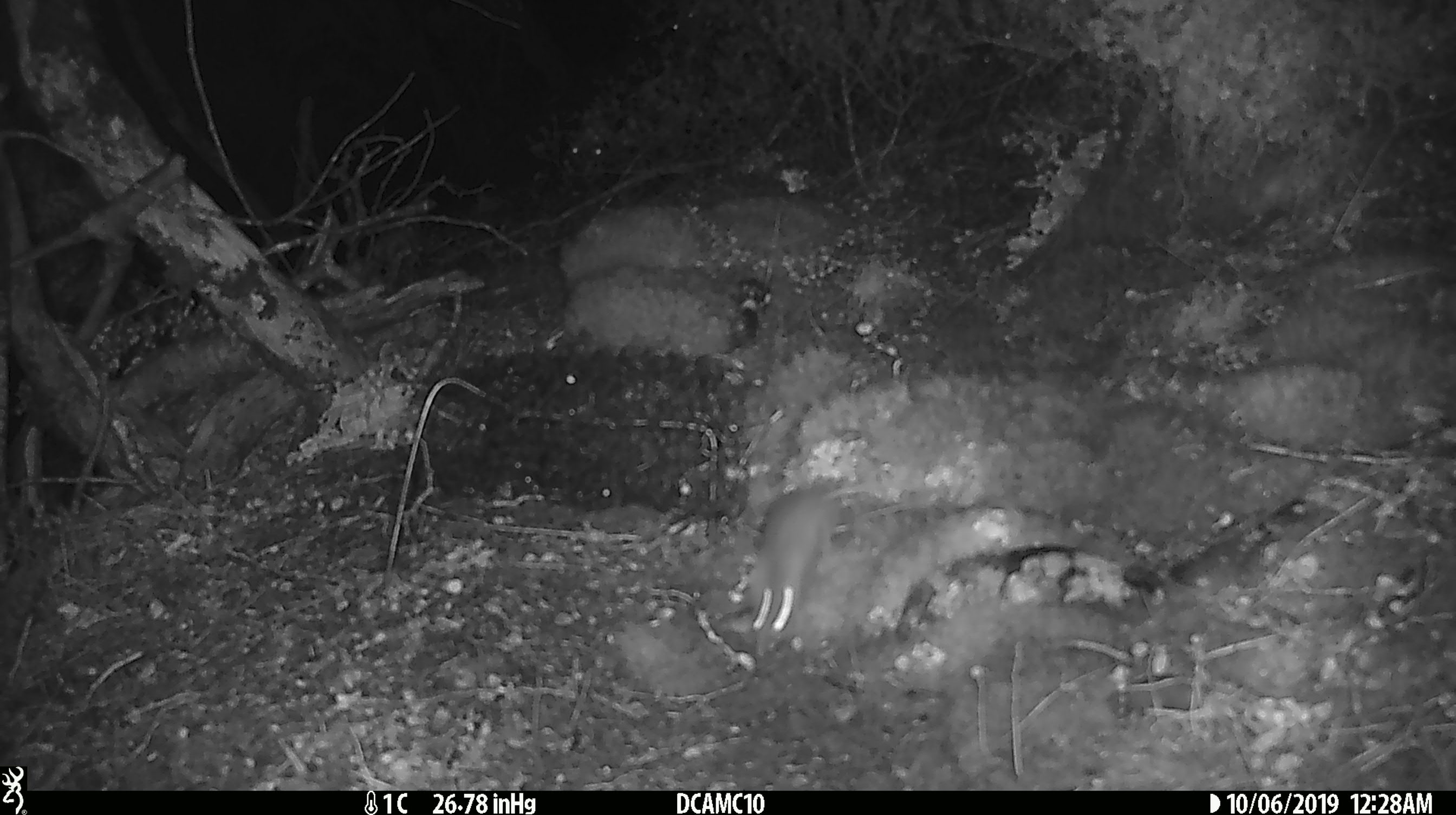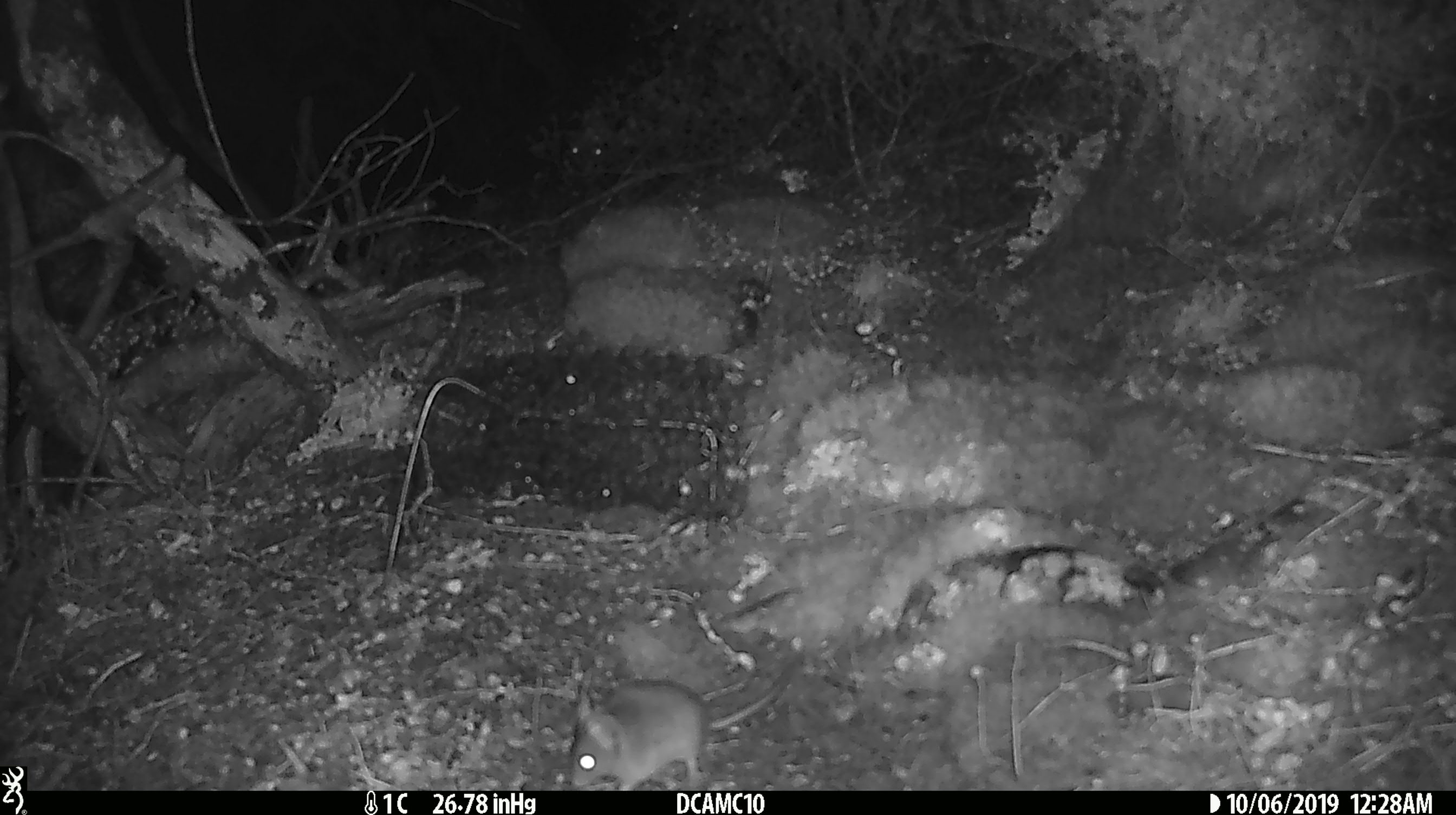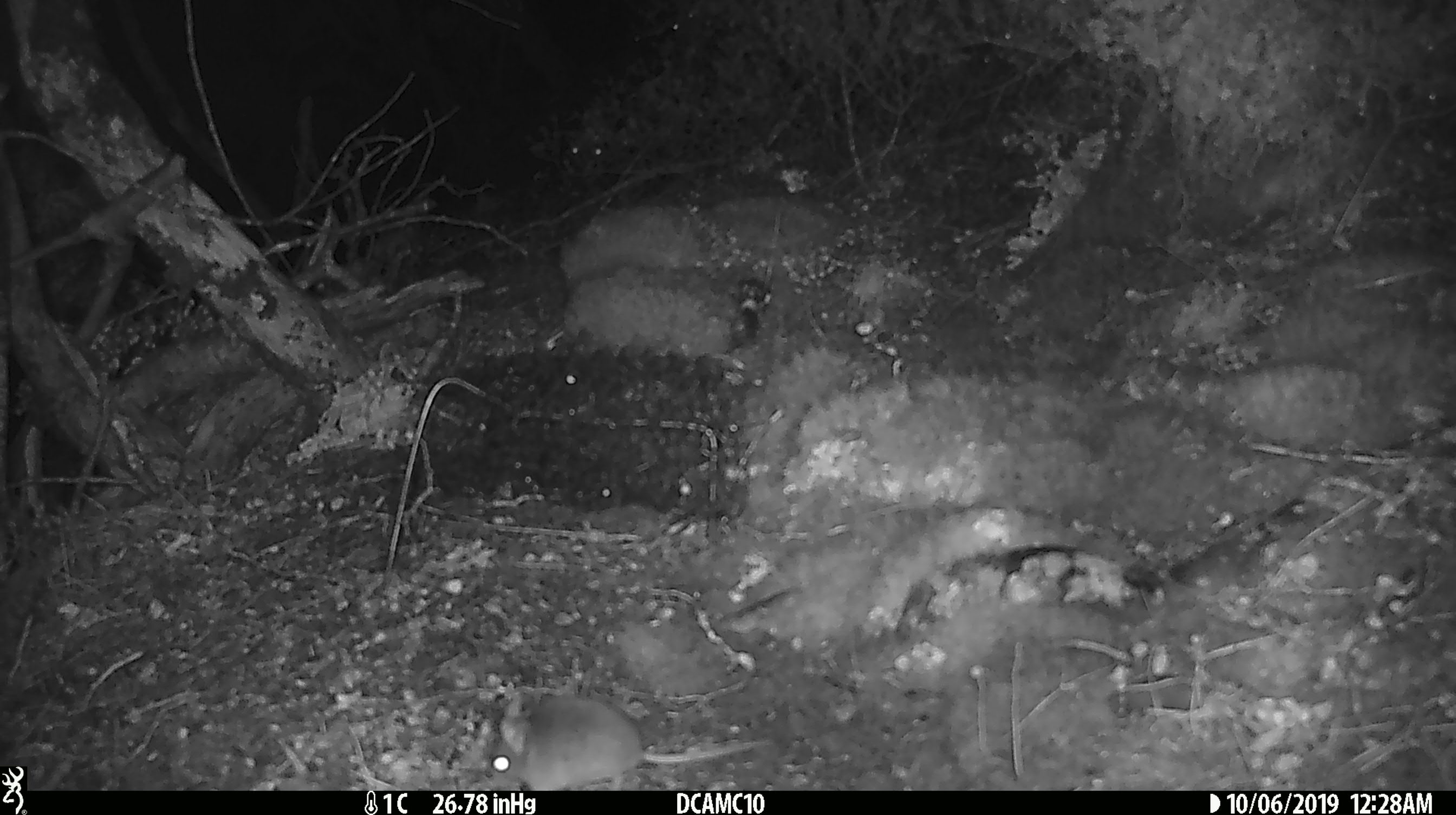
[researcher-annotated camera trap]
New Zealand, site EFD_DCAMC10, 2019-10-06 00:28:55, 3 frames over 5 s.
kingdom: Animalia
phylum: Chordata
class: Mammalia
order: Rodentia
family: Muridae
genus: Mus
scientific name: Mus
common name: mouse